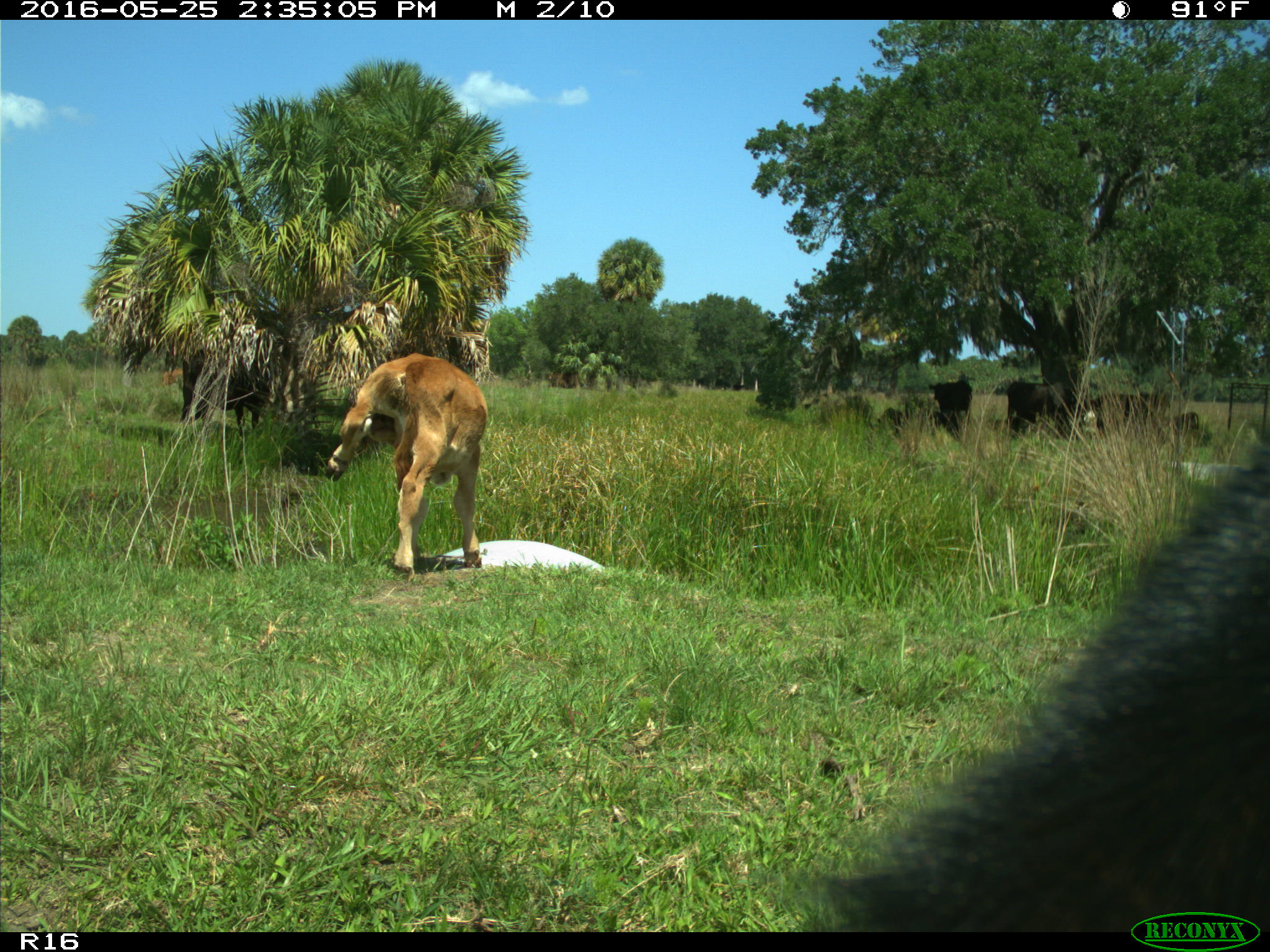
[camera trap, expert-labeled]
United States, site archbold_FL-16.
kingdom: Animalia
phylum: Chordata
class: Mammalia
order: Artiodactyla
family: Bovidae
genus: Bos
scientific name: Bos taurus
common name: domestic cow